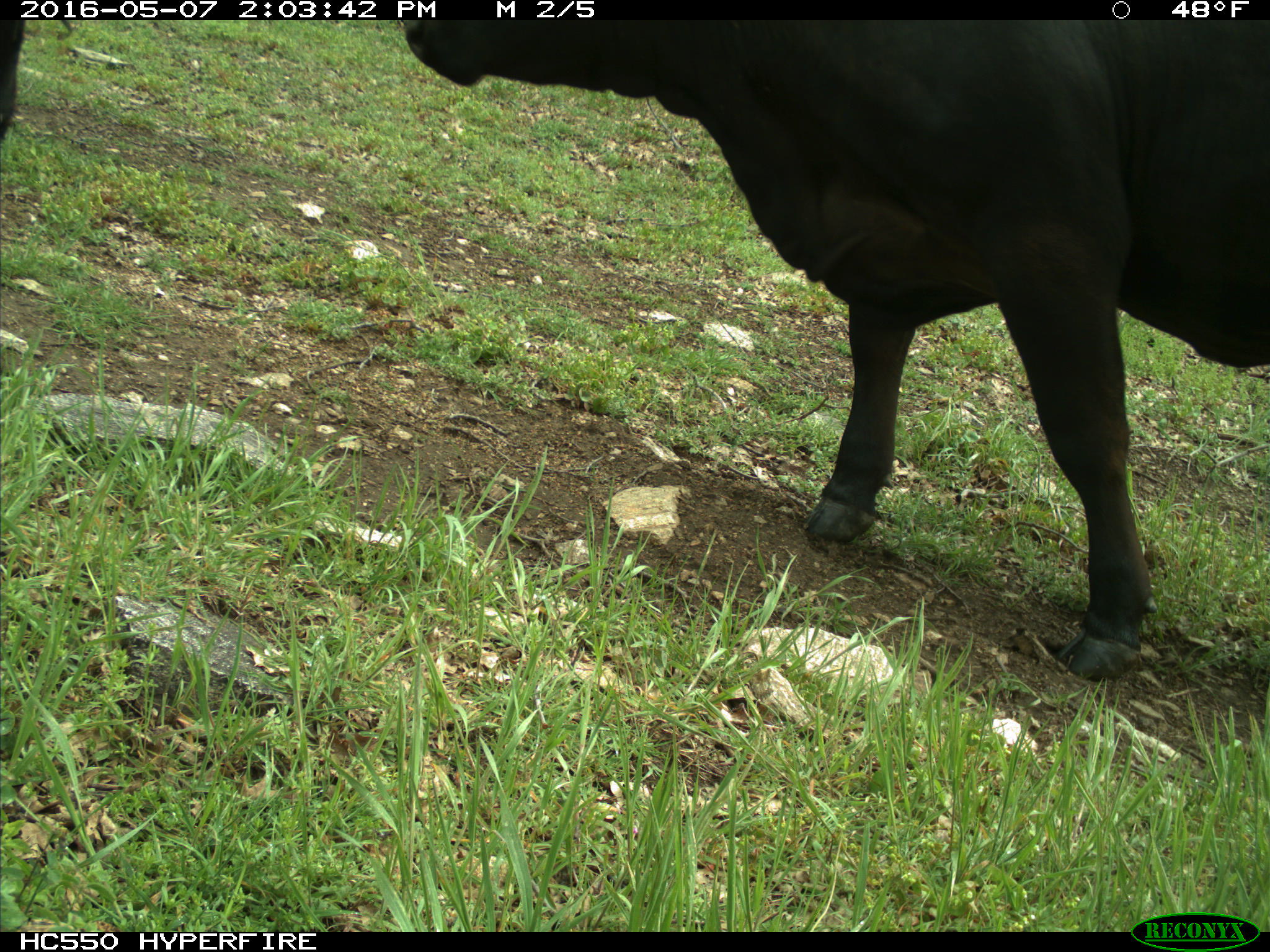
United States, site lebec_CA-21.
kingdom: Animalia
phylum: Chordata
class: Mammalia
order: Artiodactyla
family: Bovidae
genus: Bos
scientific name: Bos taurus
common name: domestic cow